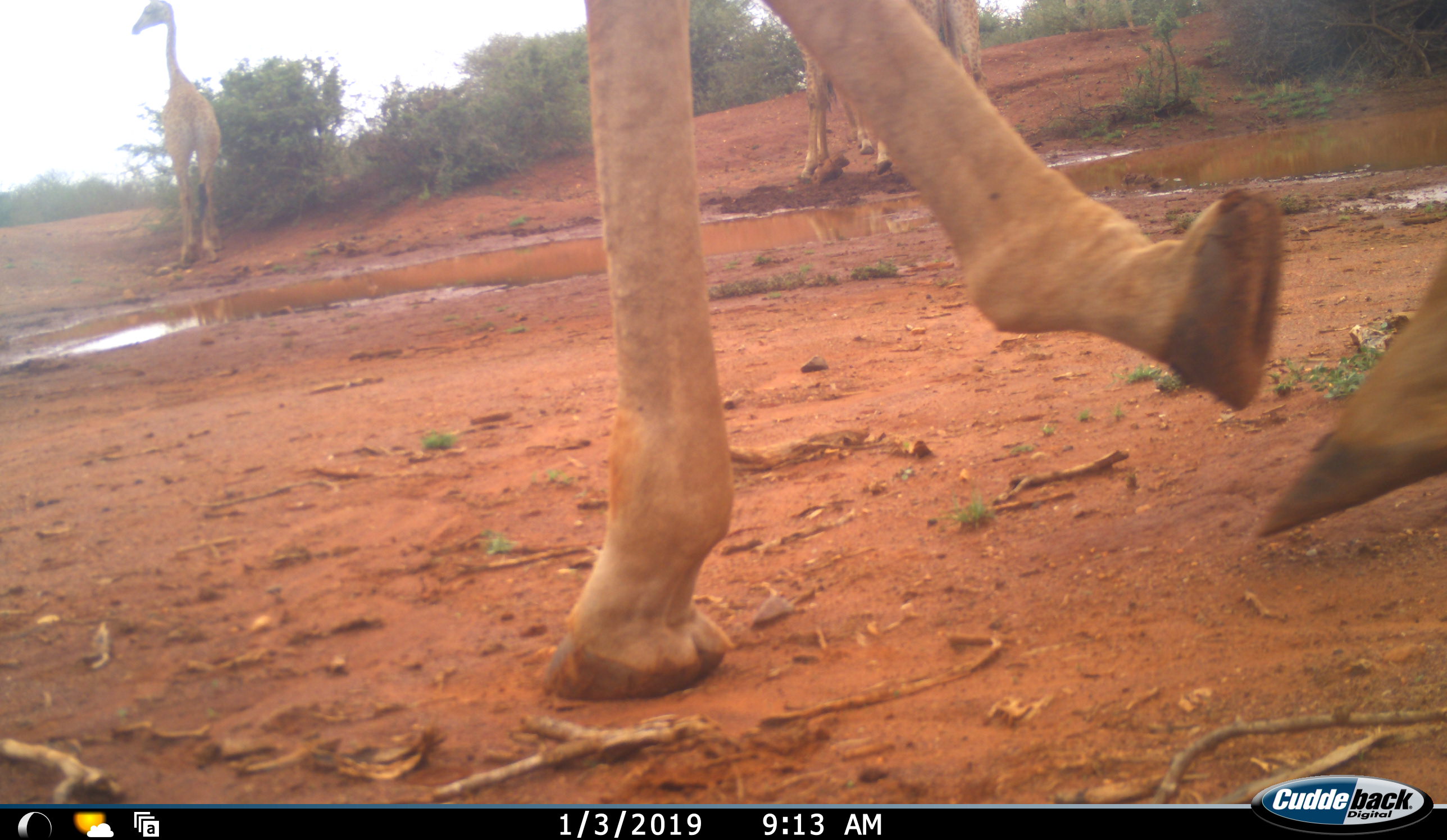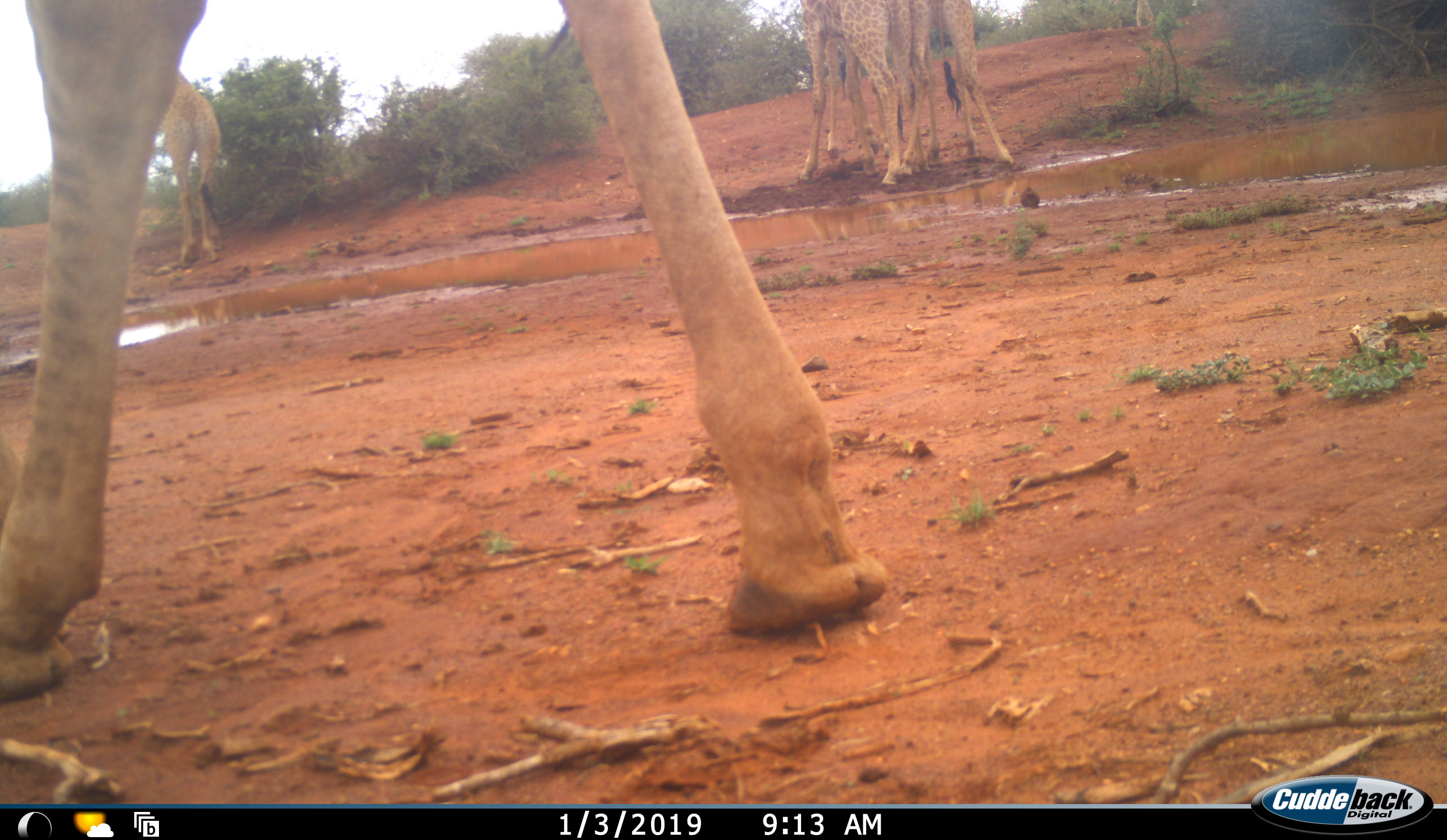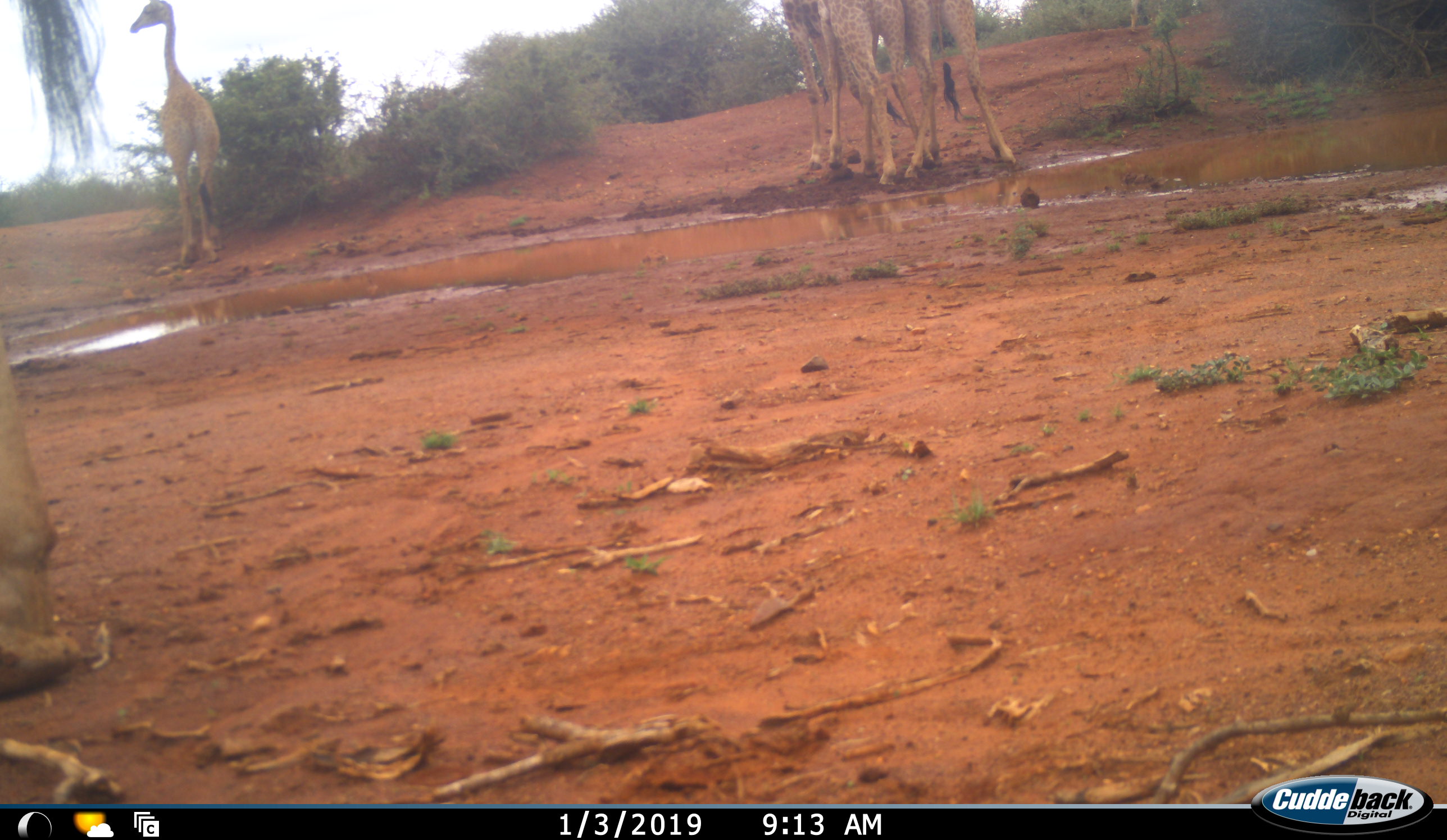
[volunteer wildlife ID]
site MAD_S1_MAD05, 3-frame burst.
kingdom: Animalia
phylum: Chordata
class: Mammalia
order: Artiodactyla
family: Giraffidae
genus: Giraffa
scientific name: Giraffa camelopardalis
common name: giraffe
Giraffe (Giraffa camelopardalis), count 5. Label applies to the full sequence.